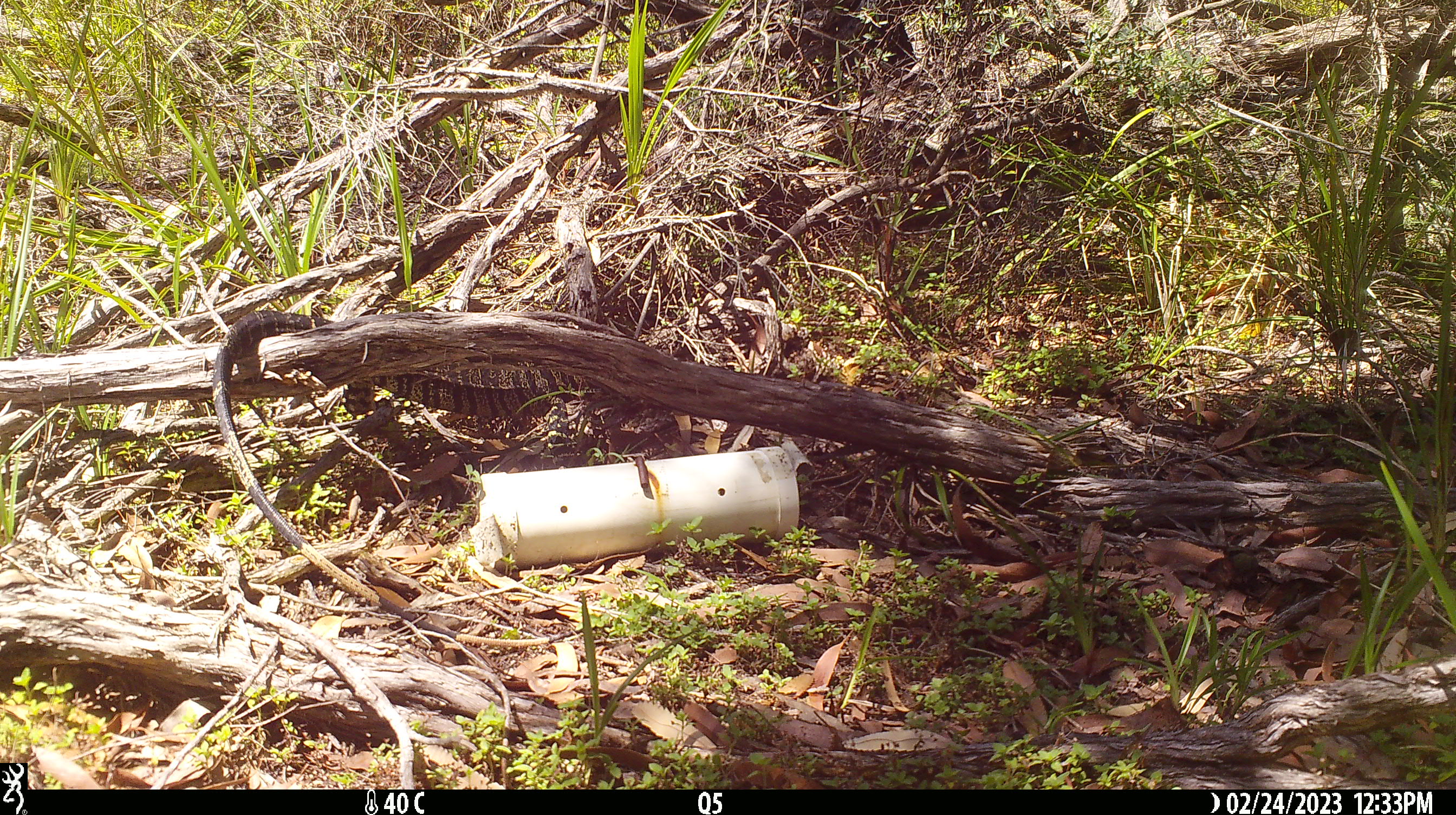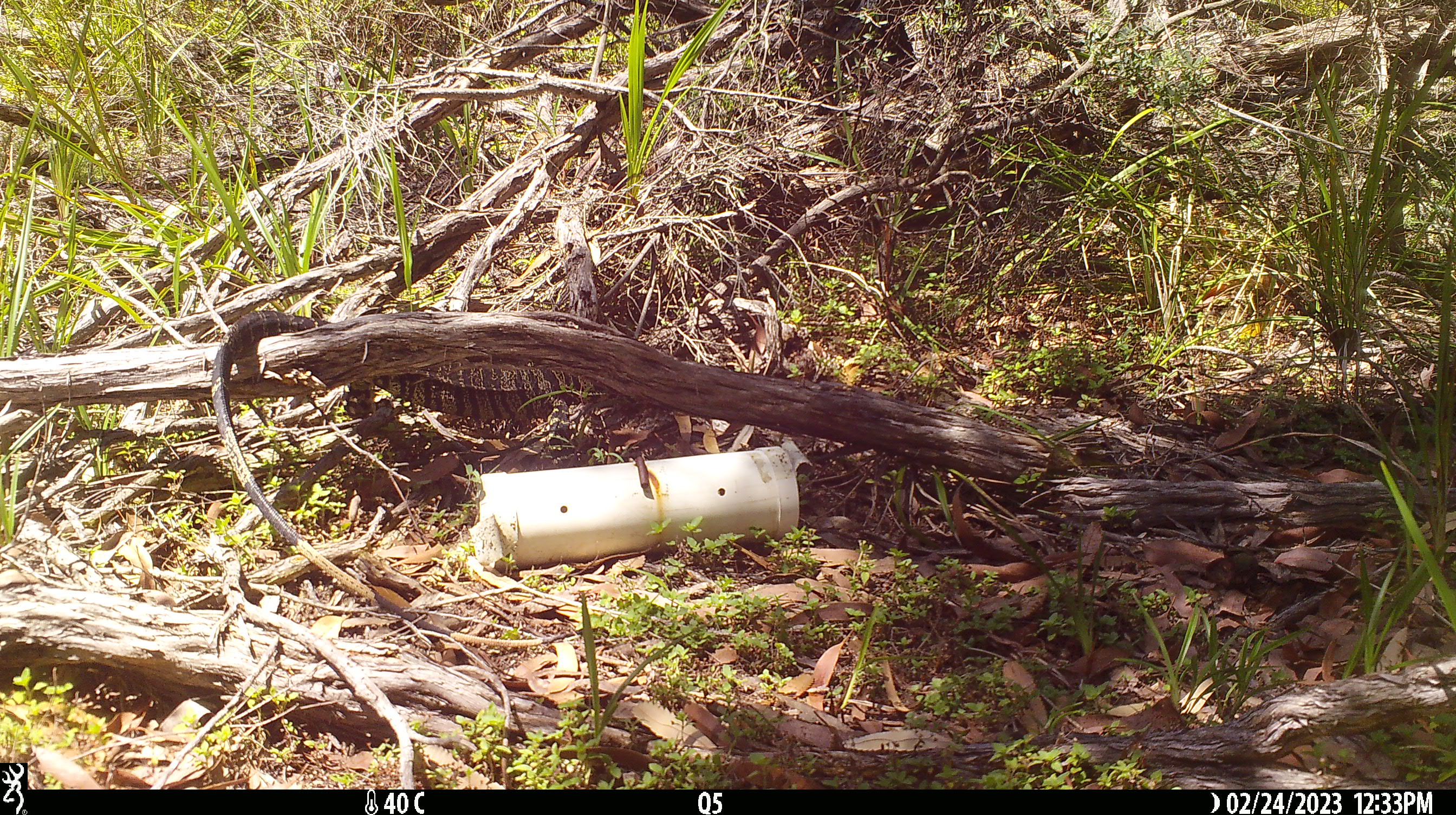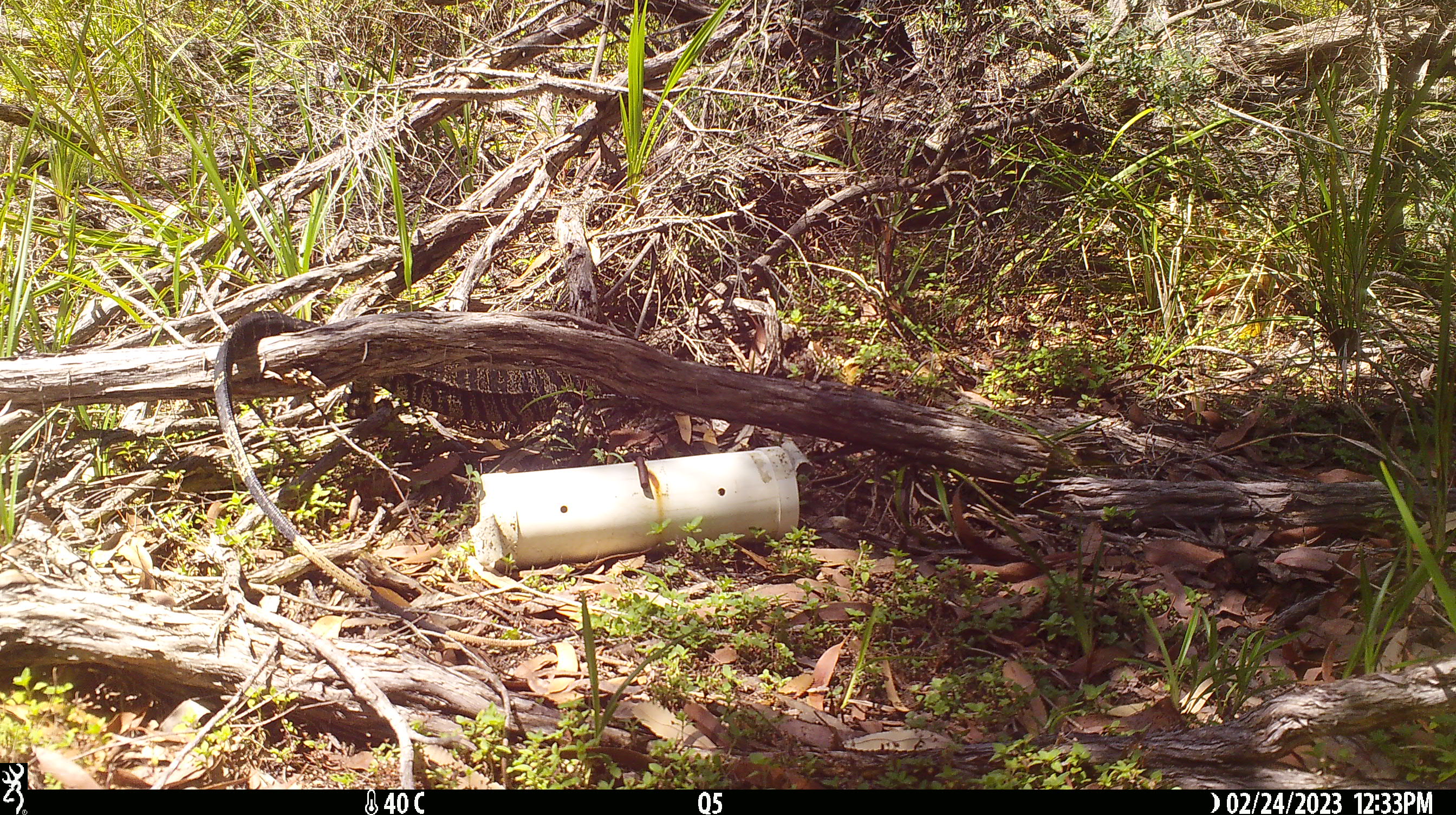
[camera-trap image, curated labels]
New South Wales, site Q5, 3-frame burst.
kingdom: Animalia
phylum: Chordata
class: Reptilia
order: Squamata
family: Varanidae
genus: Varanus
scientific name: Varanus varius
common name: lace monitor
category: goanna